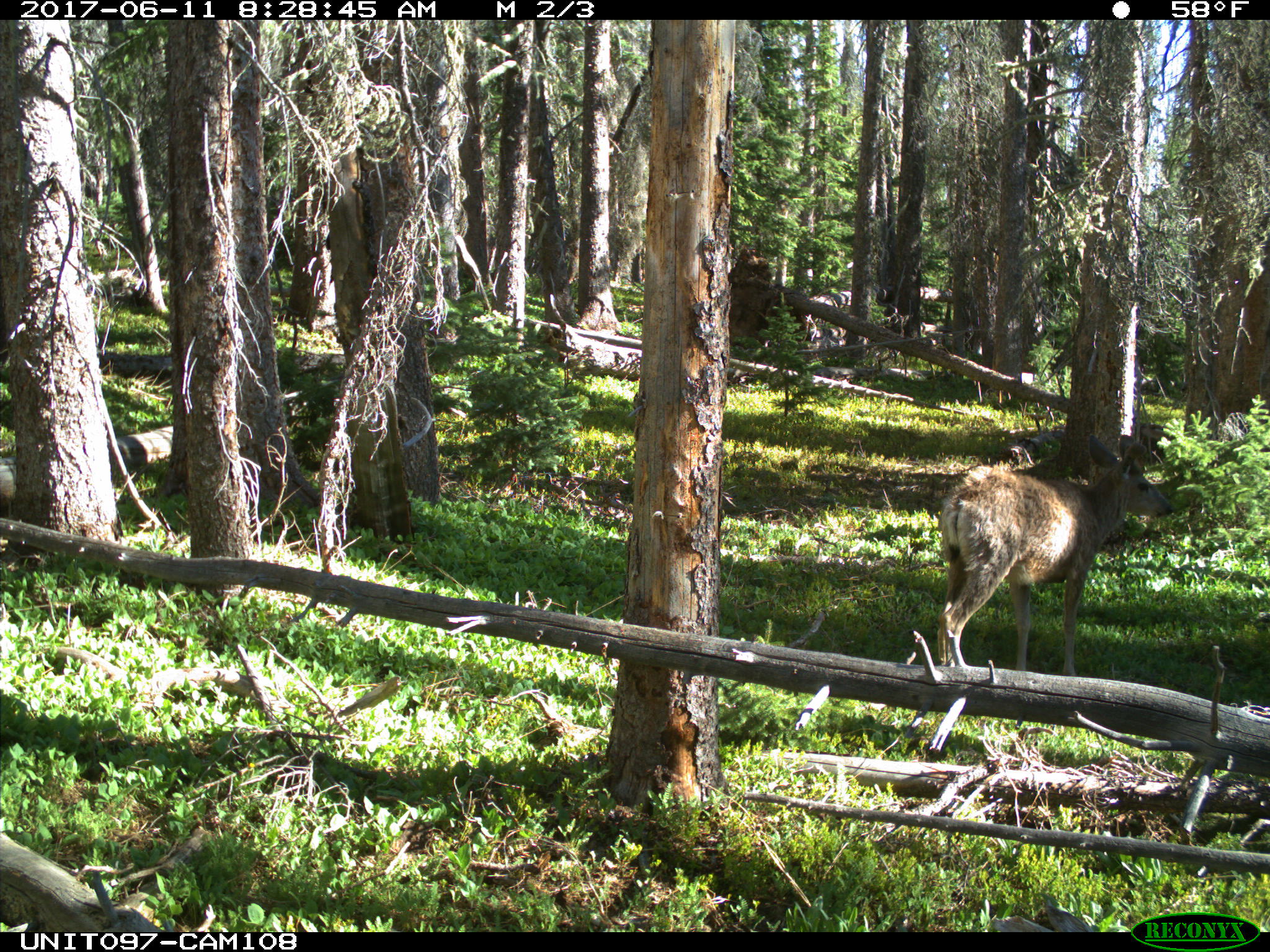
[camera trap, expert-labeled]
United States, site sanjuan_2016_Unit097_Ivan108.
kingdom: Animalia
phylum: Chordata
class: Mammalia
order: Artiodactyla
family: Cervidae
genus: Odocoileus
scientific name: Odocoileus hemionus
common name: mule deer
Odocoileus hemionus (mule deer).